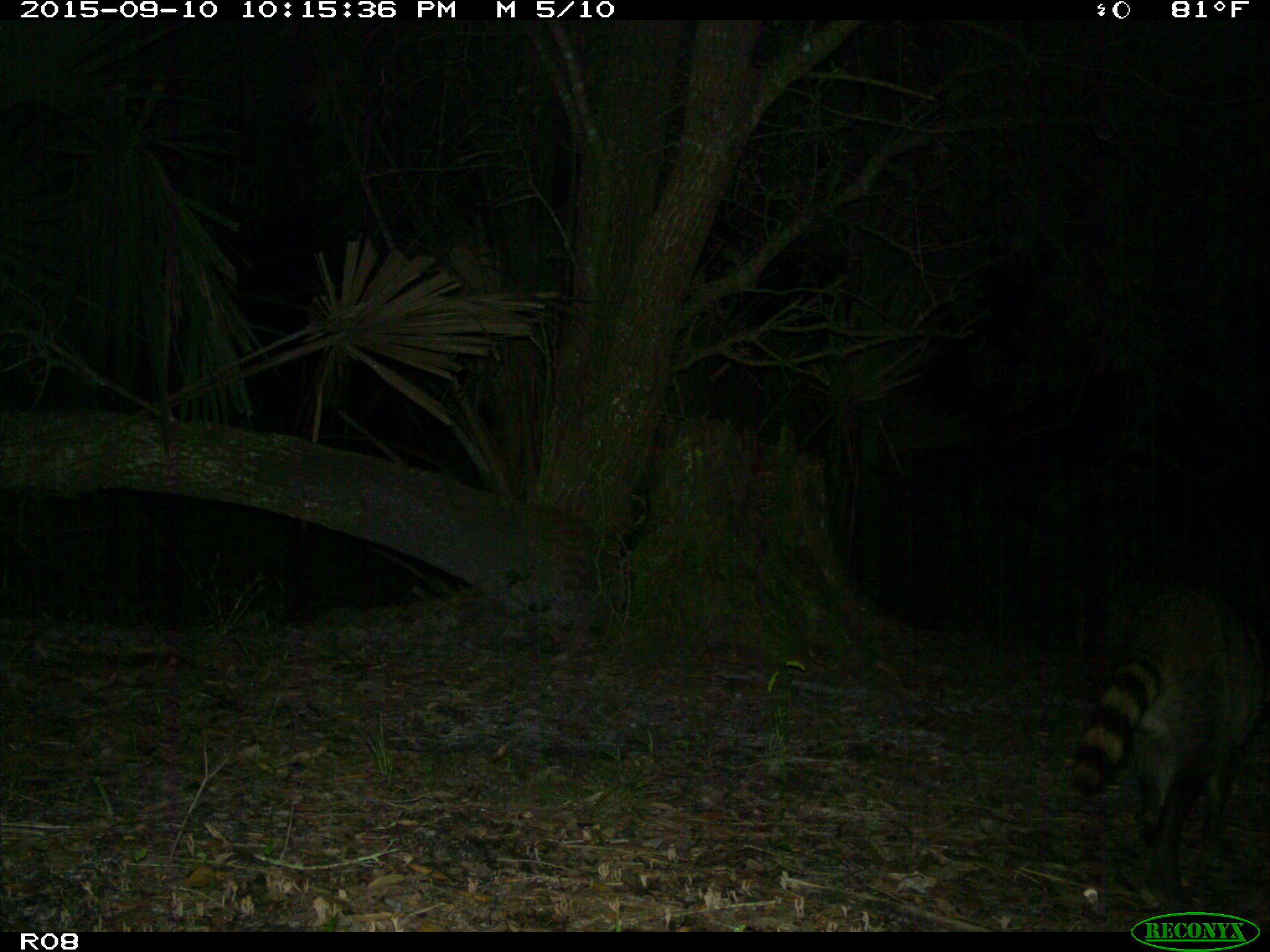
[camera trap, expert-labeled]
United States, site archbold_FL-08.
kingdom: Animalia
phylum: Chordata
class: Mammalia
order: Carnivora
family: Procyonidae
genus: Procyon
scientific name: Procyon lotor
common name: common raccoon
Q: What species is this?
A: Procyon lotor (common raccoon).